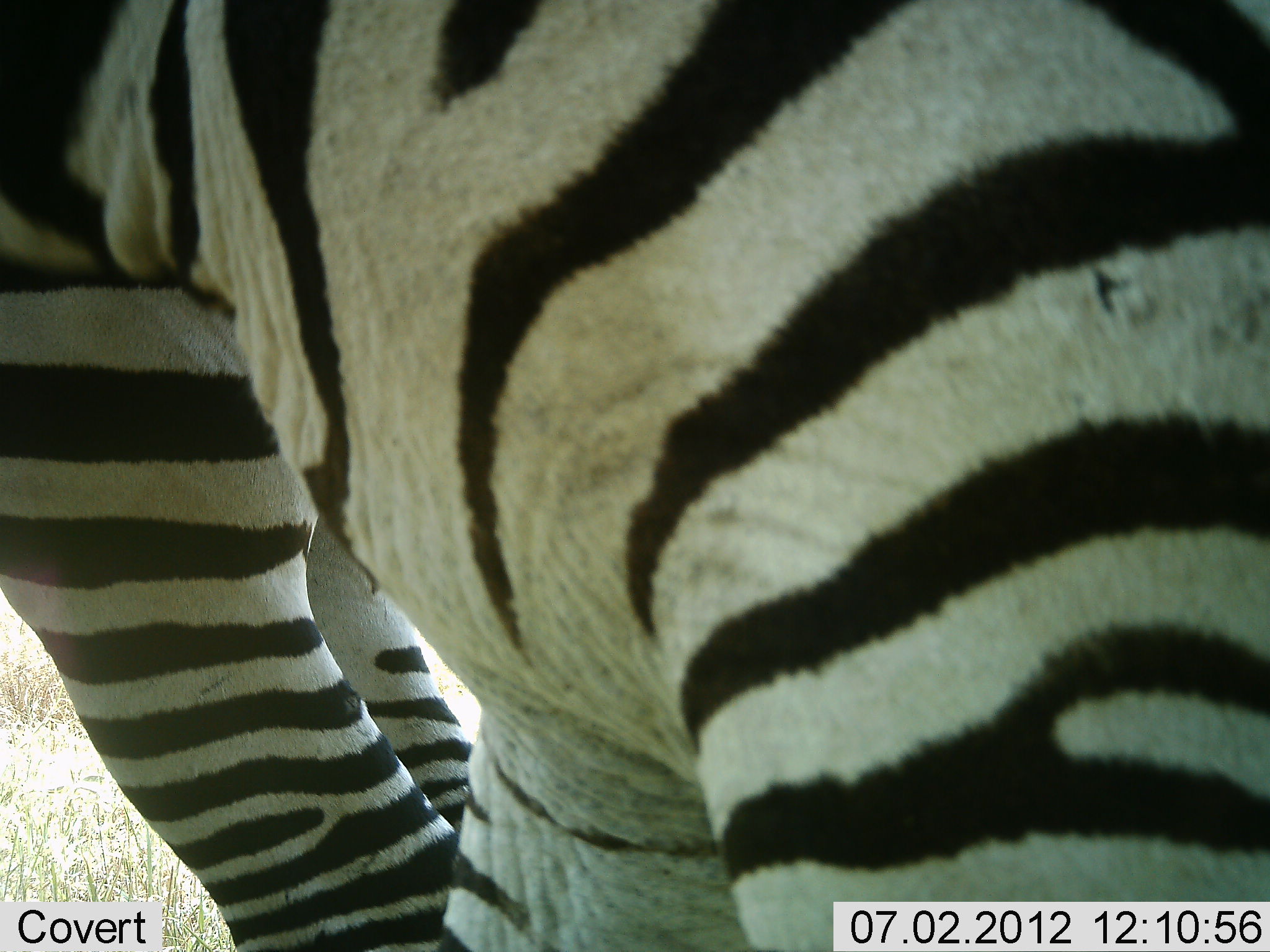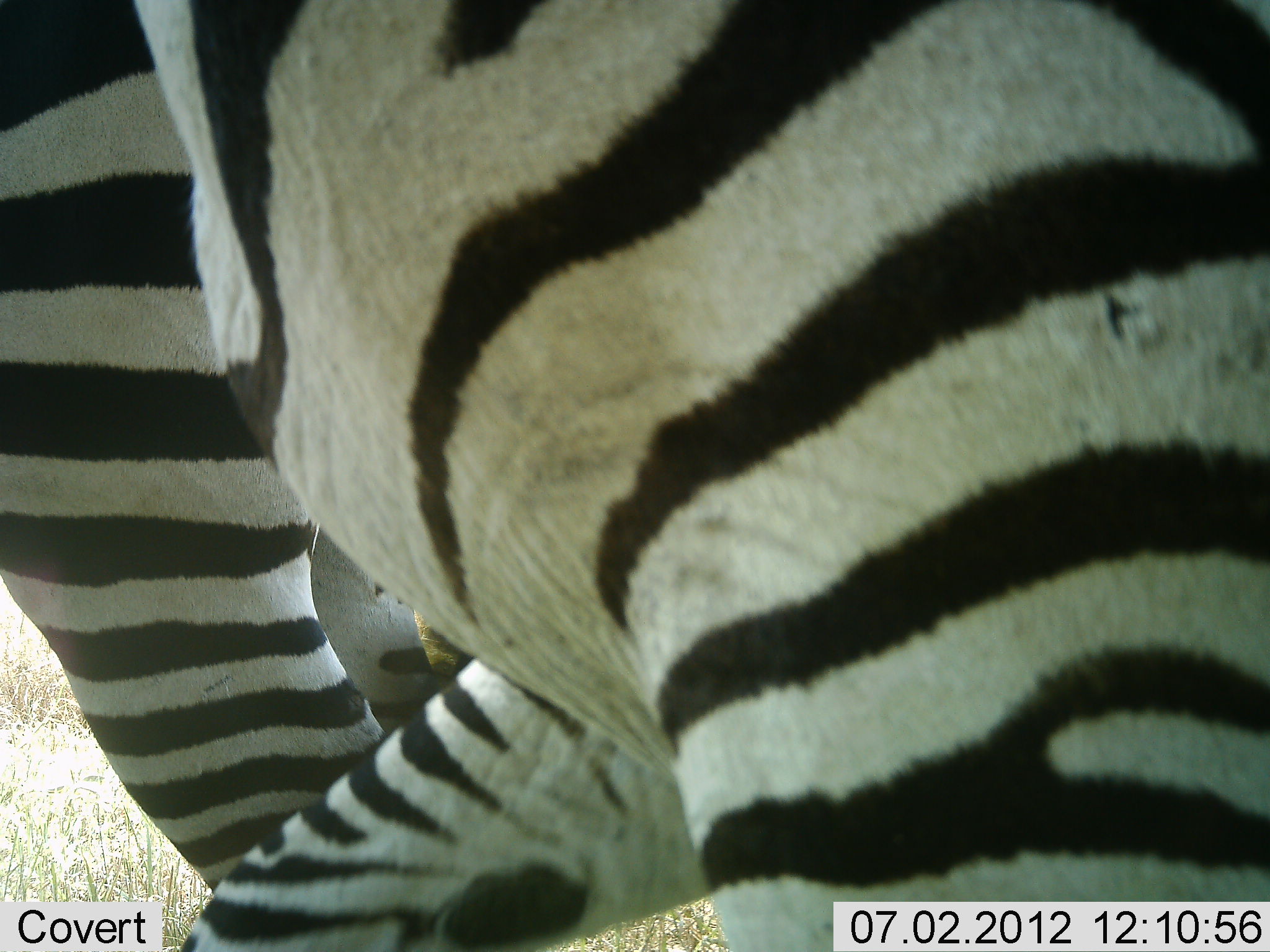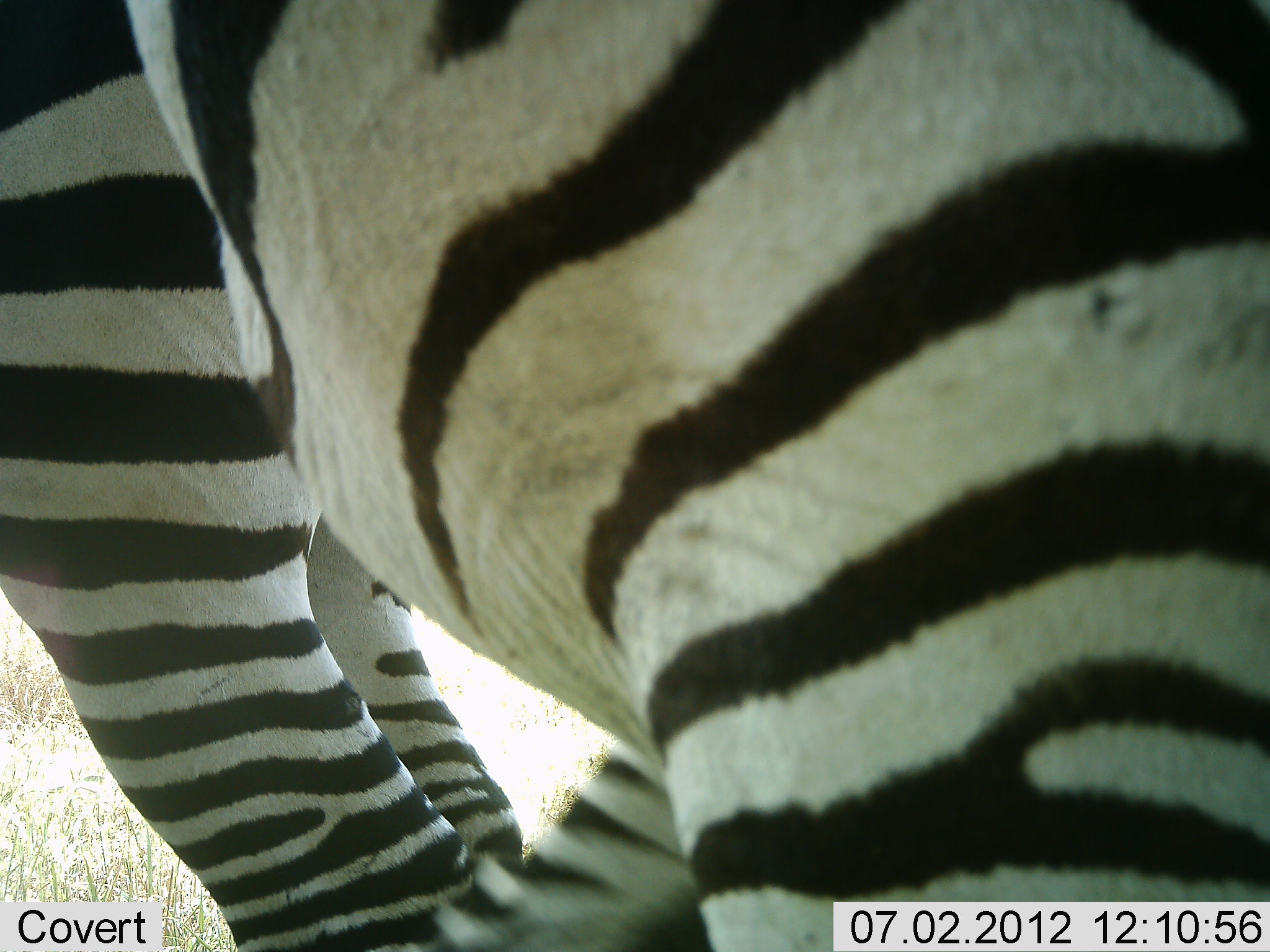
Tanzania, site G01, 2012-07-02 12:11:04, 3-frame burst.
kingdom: Animalia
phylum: Chordata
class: Mammalia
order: Perissodactyla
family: Equidae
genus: Equus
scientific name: Equus quagga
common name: plains zebra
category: zebra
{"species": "zebra (plains zebra) (Equus quagga)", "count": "2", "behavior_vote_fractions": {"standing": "70%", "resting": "0%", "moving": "20%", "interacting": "10%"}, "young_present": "0%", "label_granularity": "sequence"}